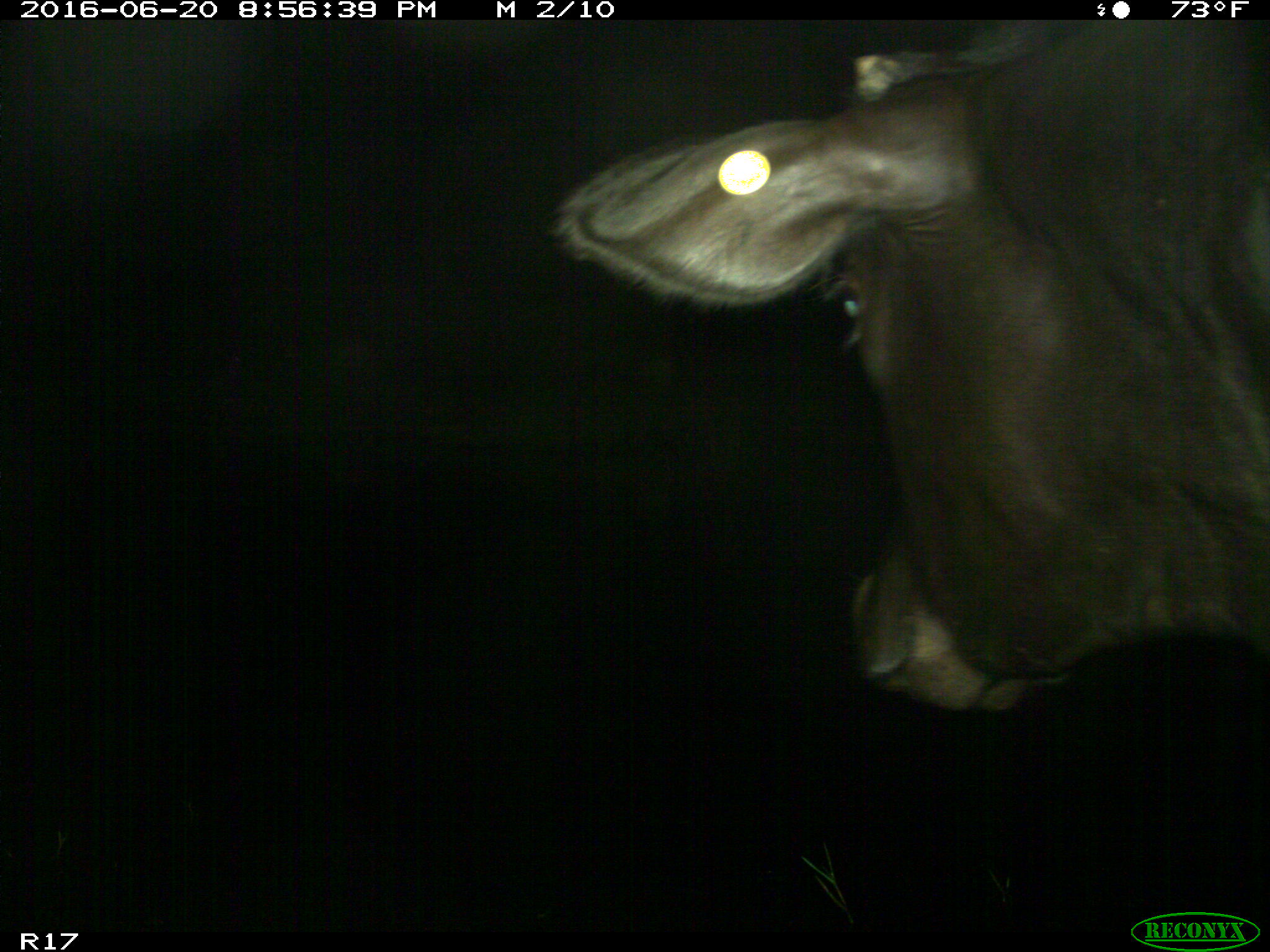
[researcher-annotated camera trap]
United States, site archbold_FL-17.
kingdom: Animalia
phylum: Chordata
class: Mammalia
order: Artiodactyla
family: Bovidae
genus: Bos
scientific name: Bos taurus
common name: domestic cow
Bos taurus (domestic cow).